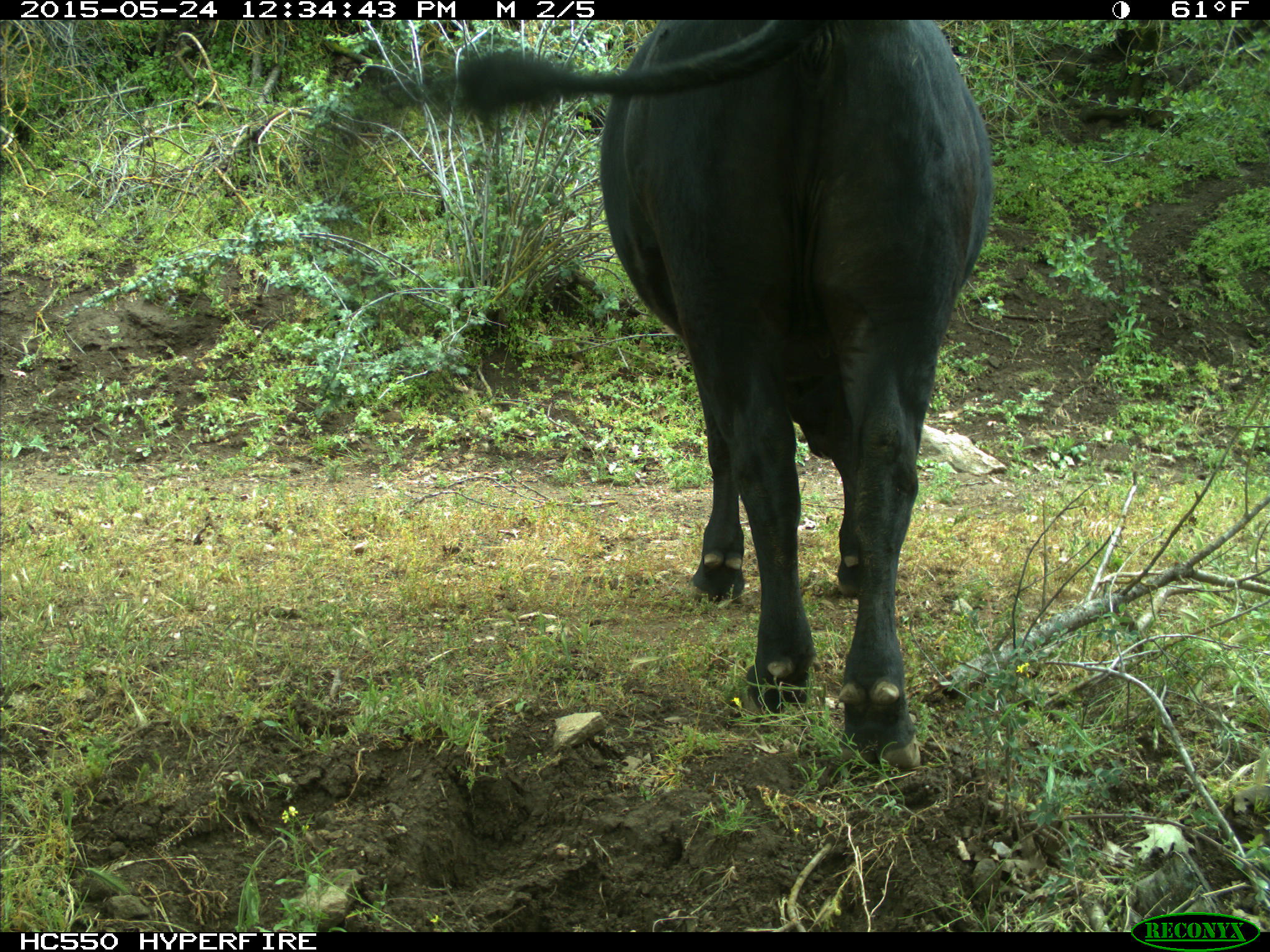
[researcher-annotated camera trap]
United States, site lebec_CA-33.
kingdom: Animalia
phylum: Chordata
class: Mammalia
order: Artiodactyla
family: Bovidae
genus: Bos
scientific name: Bos taurus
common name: domestic cow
Bos taurus (domestic cow).